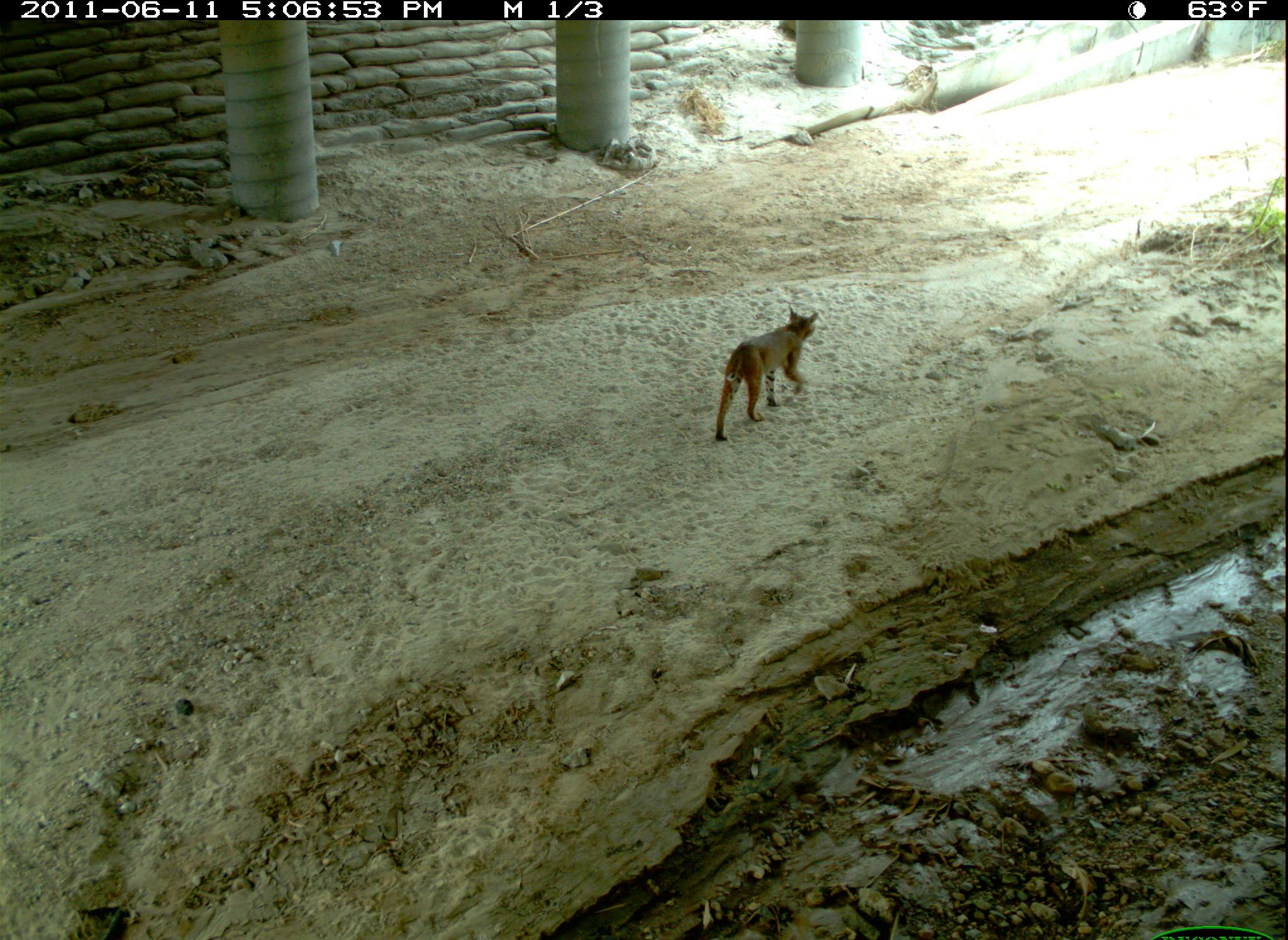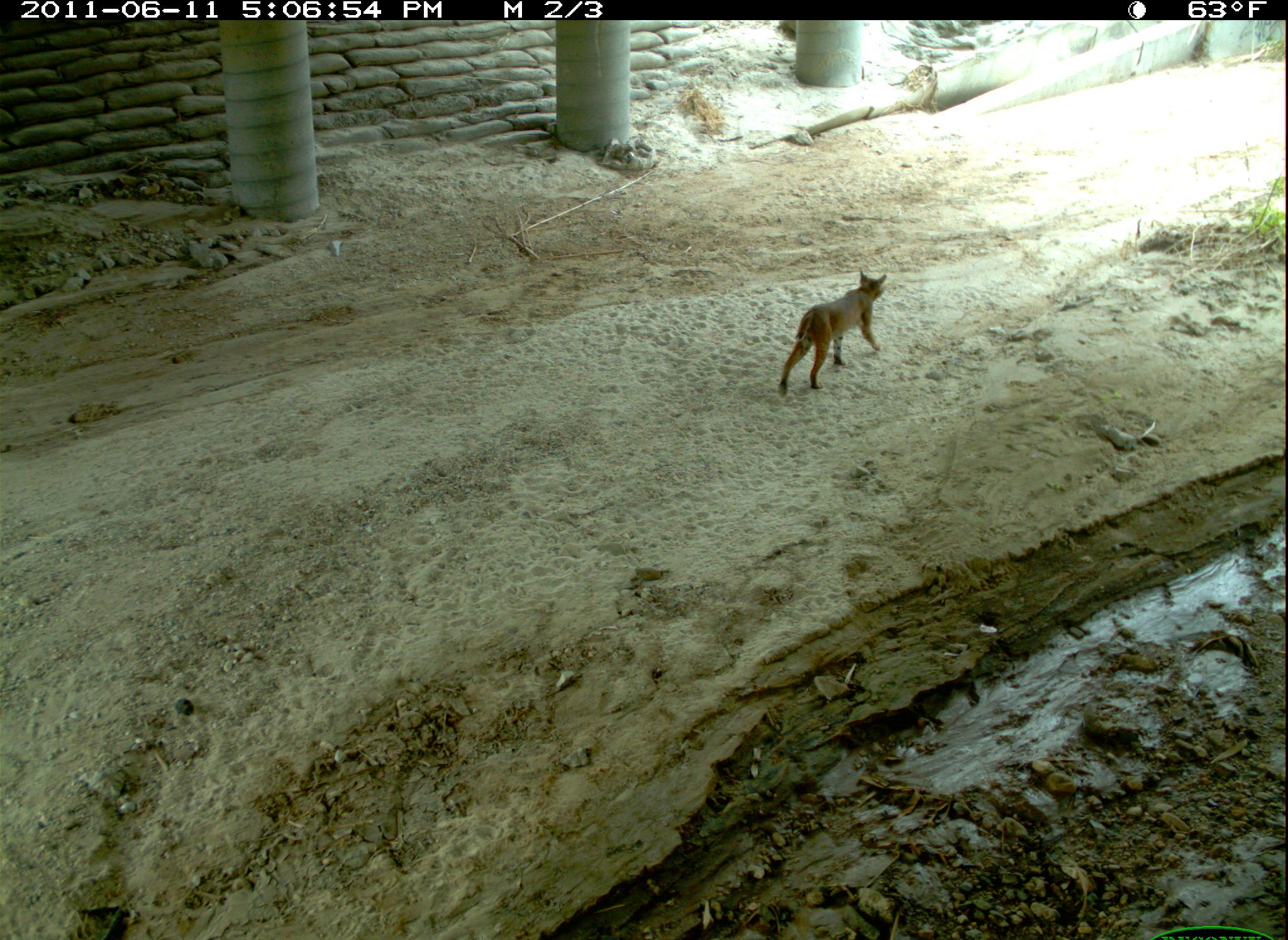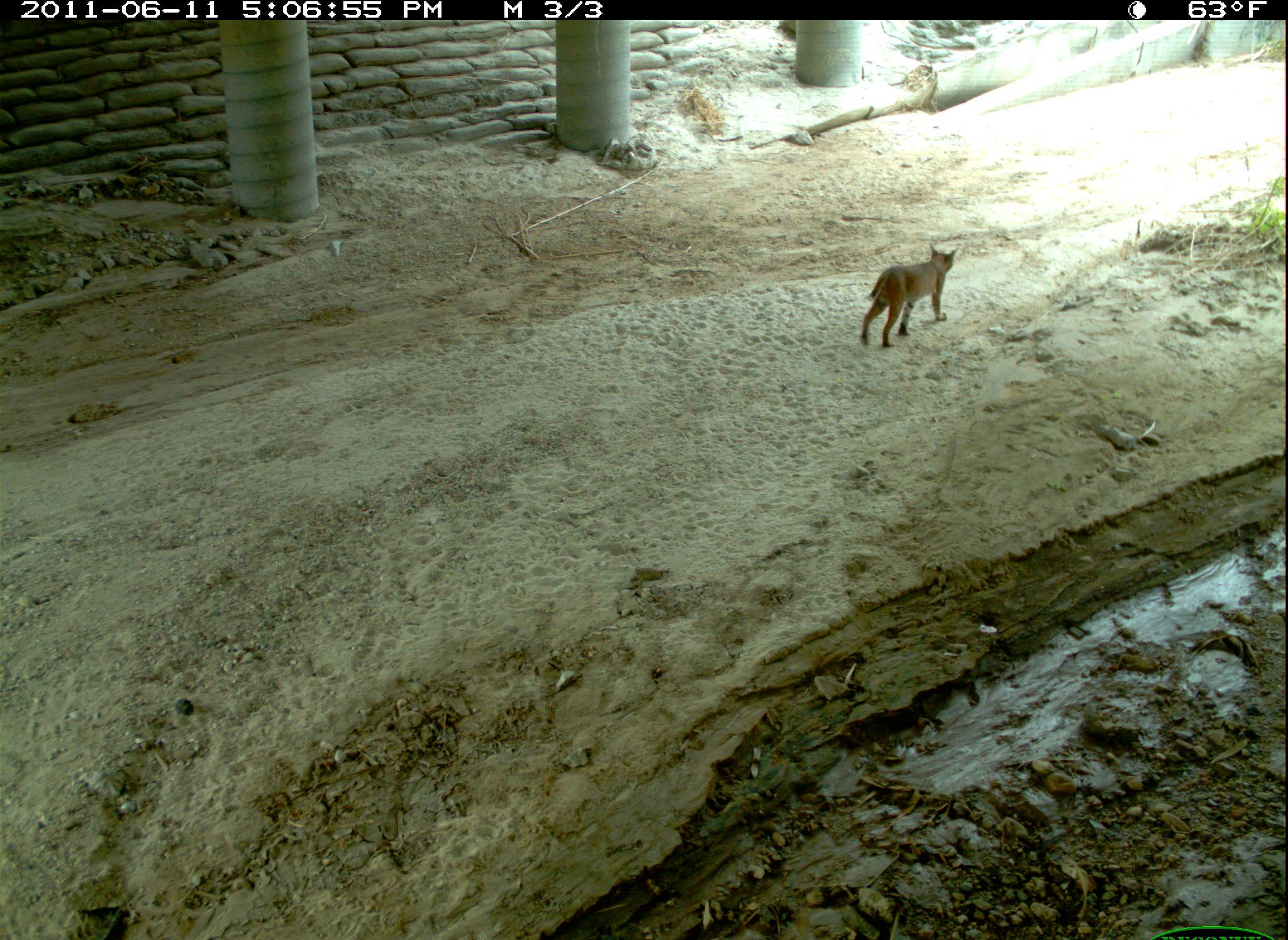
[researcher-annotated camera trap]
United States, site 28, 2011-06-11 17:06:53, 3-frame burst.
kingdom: Animalia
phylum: Chordata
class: Mammalia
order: Carnivora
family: Felidae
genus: Lynx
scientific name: Lynx rufus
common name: bobcat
Bobcat (Lynx rufus).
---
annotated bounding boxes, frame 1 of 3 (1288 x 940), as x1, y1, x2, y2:
bobcat: 710, 300, 829, 448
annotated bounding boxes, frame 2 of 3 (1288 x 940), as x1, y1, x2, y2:
bobcat: 778, 267, 889, 396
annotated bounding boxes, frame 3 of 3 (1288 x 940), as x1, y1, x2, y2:
bobcat: 848, 239, 964, 351